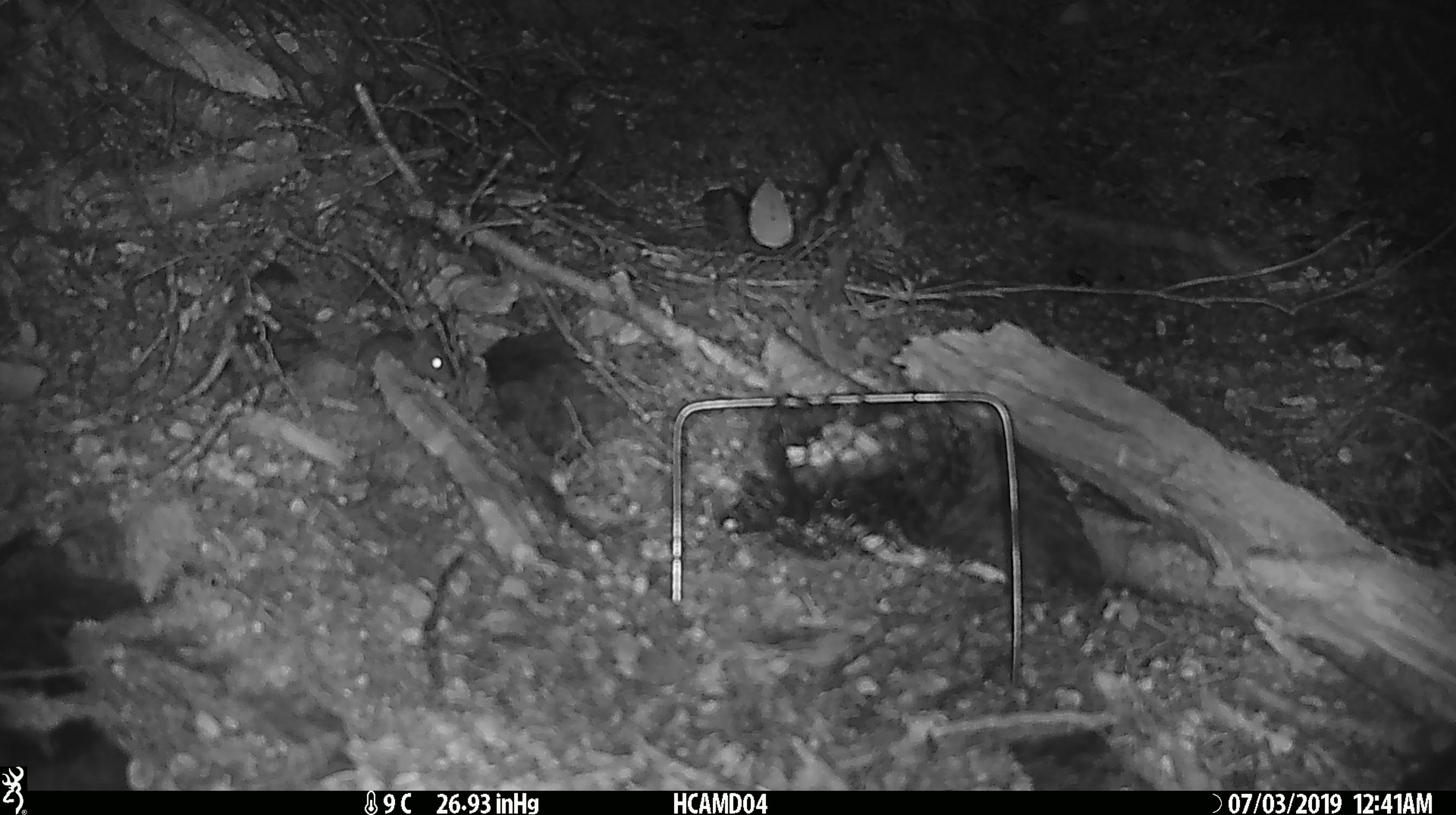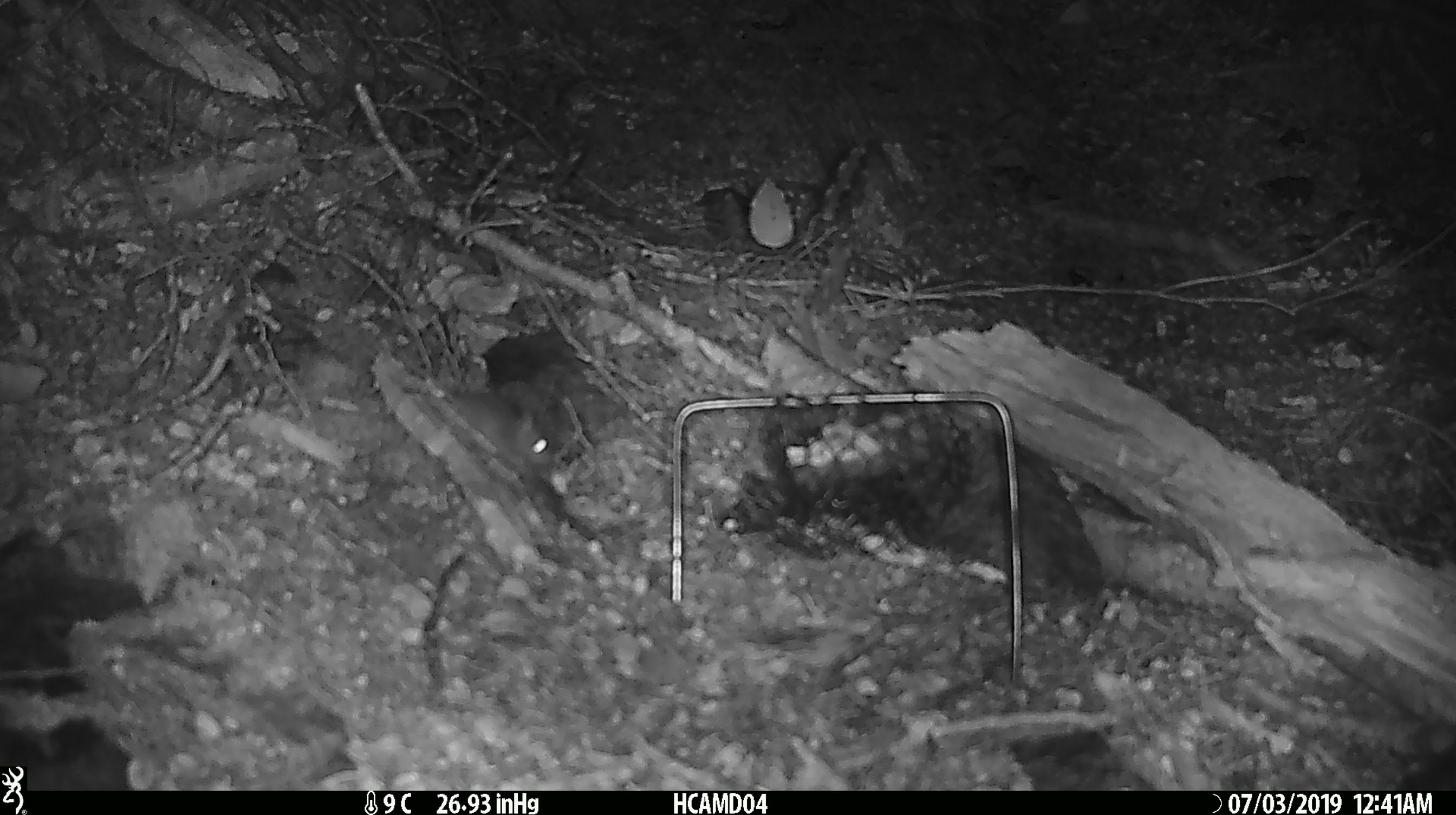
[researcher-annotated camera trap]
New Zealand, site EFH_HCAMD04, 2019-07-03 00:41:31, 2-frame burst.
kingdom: Animalia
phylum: Chordata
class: Mammalia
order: Rodentia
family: Muridae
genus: Mus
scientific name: Mus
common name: mouse